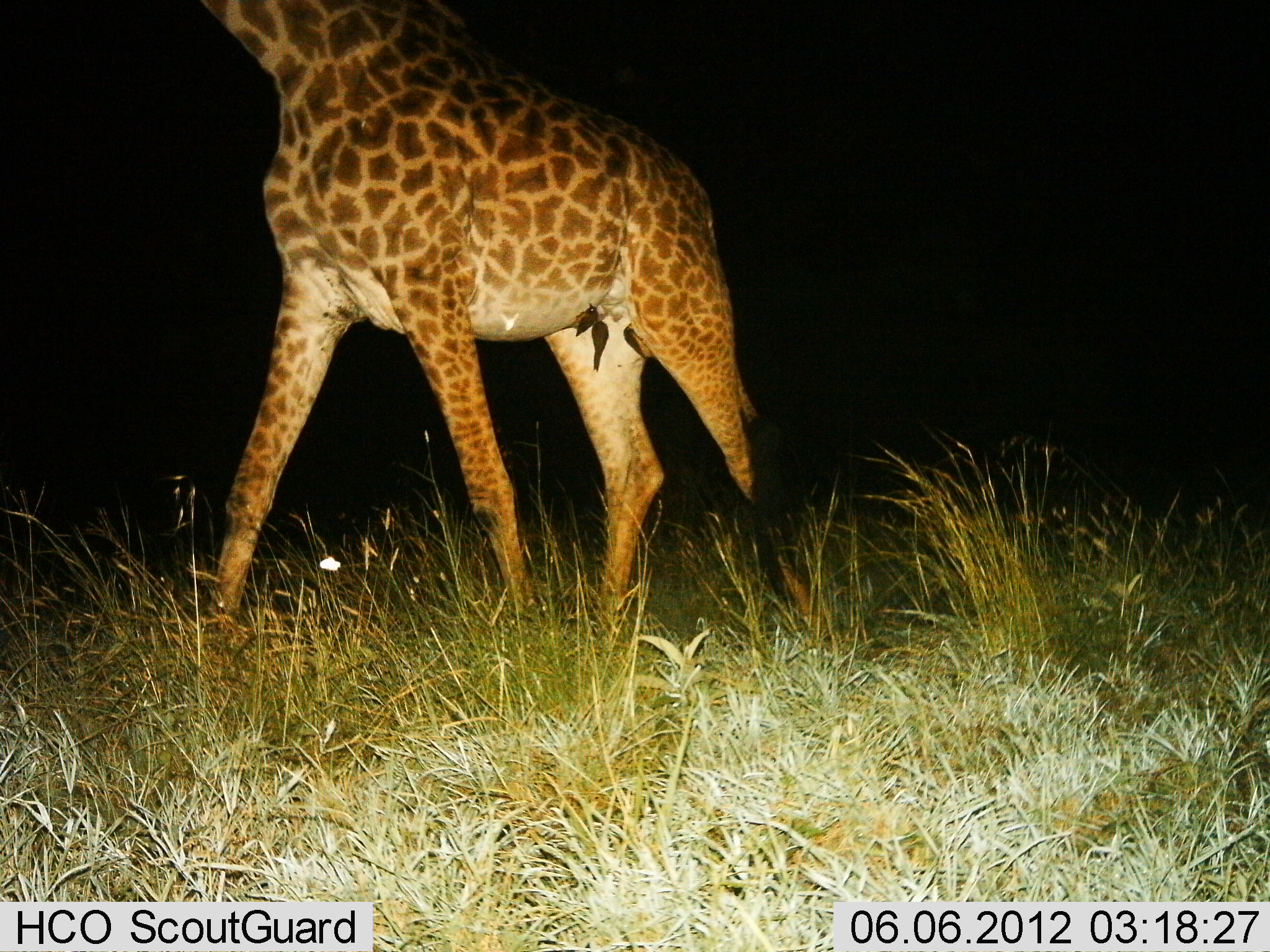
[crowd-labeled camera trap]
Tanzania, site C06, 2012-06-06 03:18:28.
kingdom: Animalia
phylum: Chordata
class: Mammalia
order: Artiodactyla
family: Giraffidae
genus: Giraffa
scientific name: Giraffa camelopardalis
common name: giraffe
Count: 1.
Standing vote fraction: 18%.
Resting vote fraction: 0%.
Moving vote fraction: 82%.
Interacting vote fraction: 0%.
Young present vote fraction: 0%.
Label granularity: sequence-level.